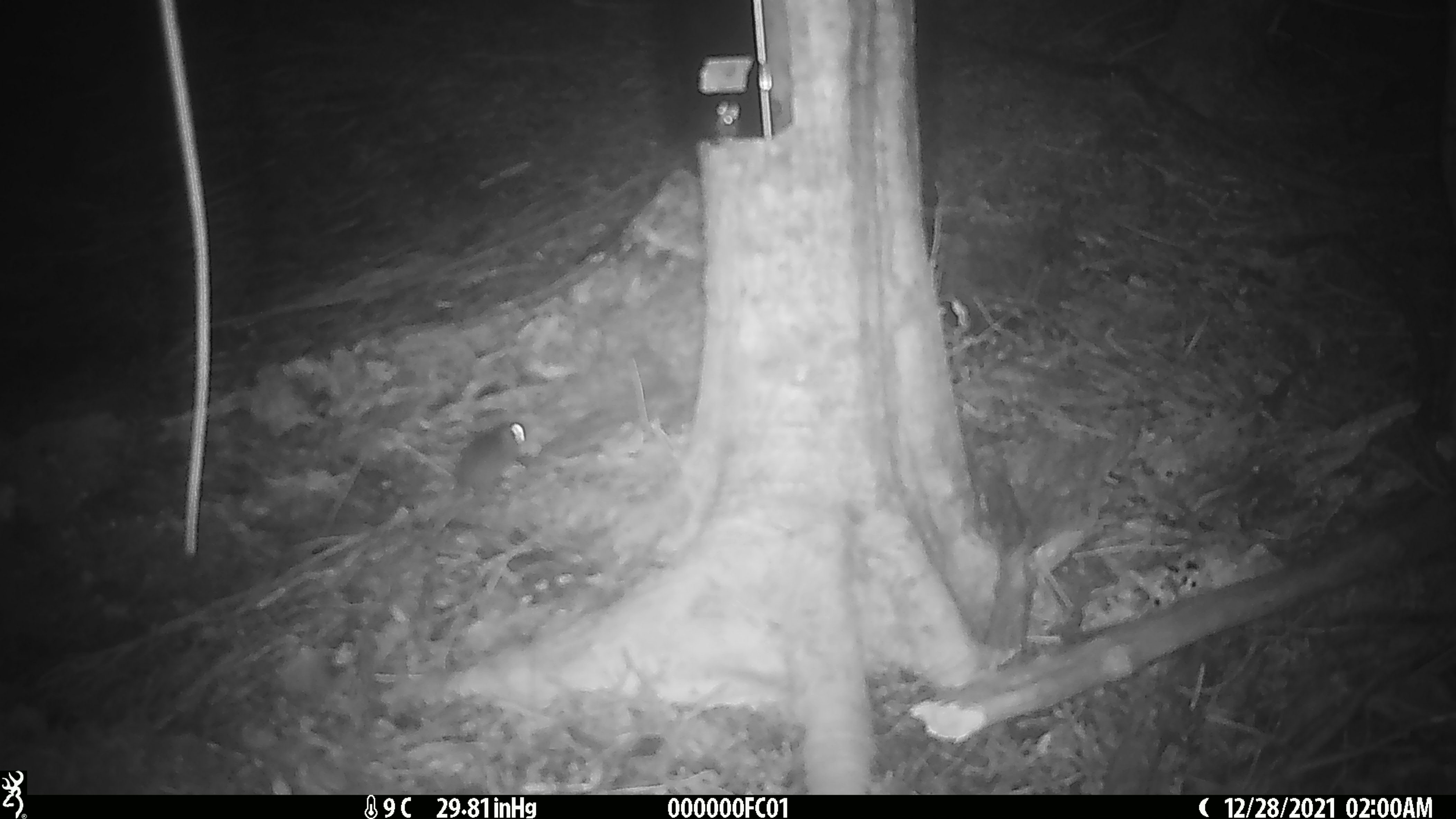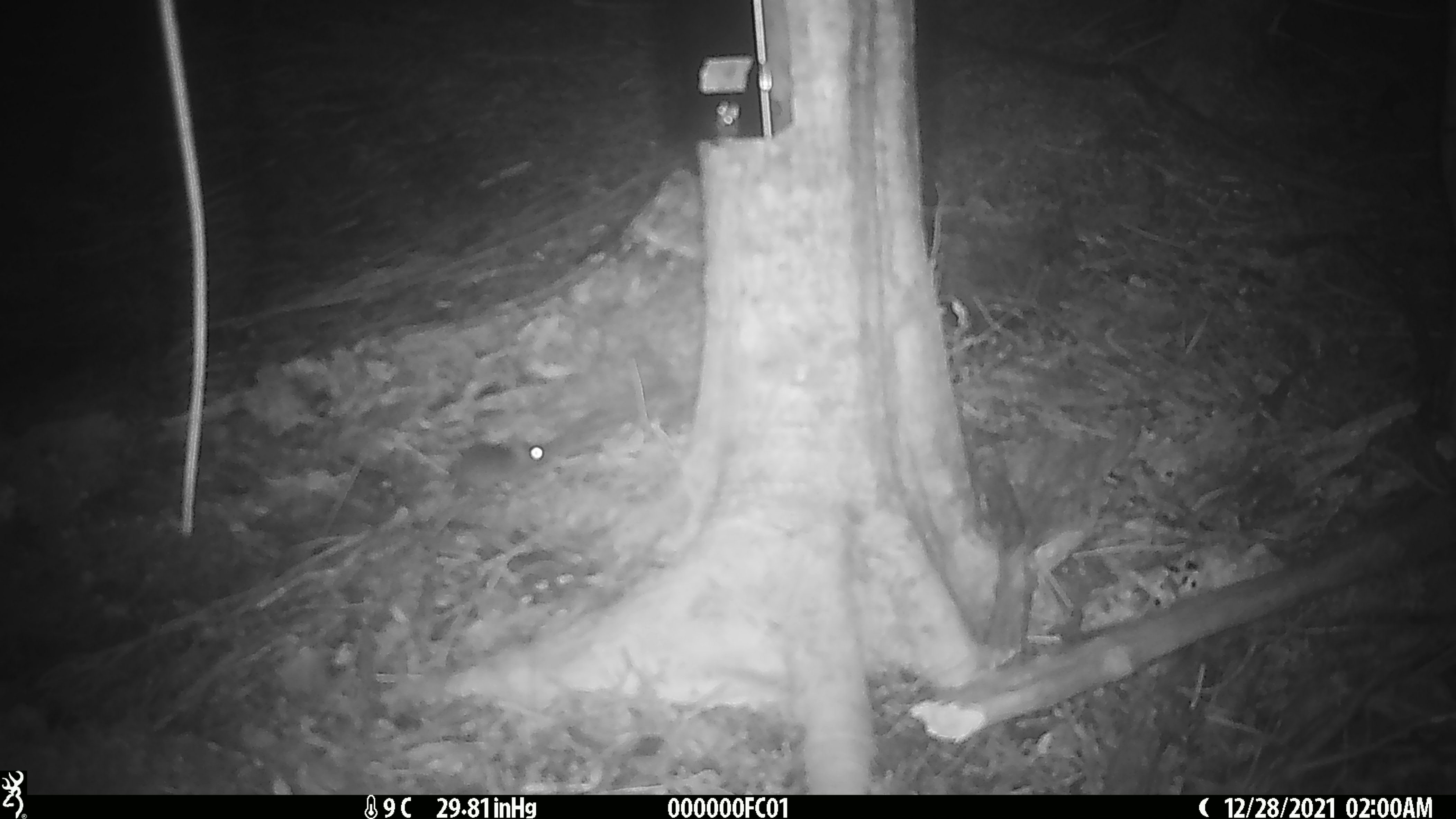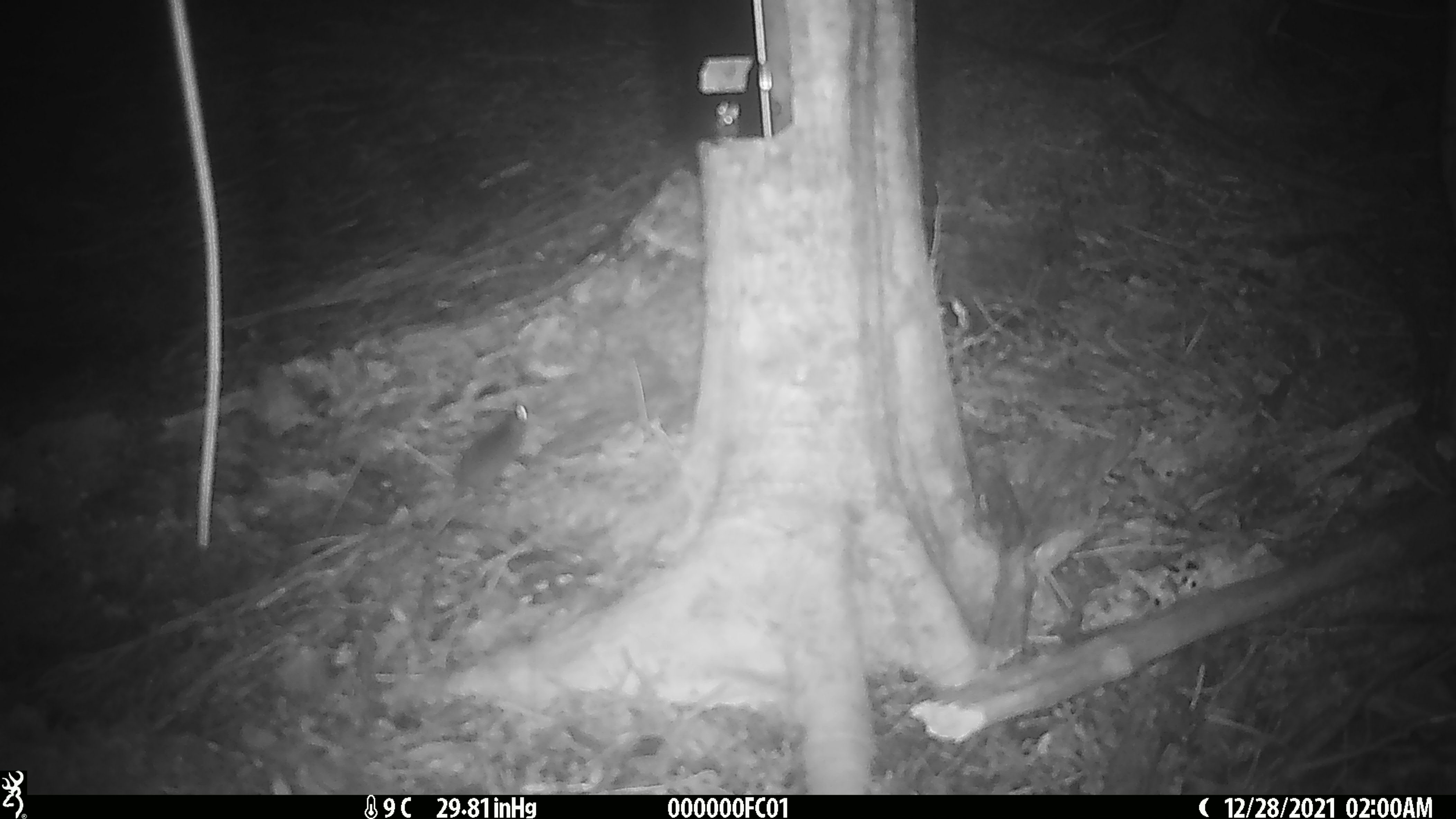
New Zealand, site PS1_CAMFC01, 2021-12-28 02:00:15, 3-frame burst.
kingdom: Animalia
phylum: Chordata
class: Mammalia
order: Rodentia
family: Muridae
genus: Mus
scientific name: Mus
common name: mouse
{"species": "mouse (Mus)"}